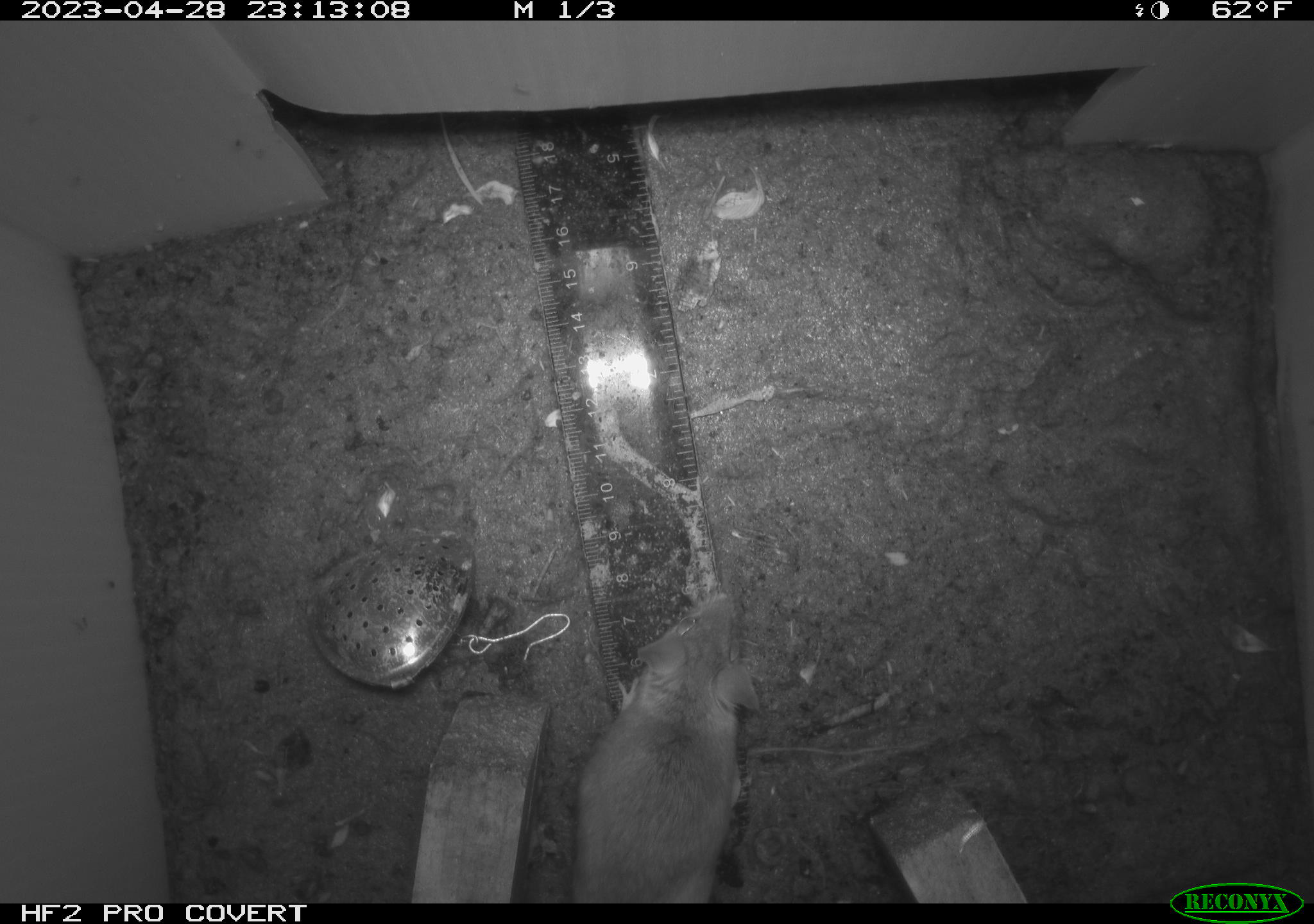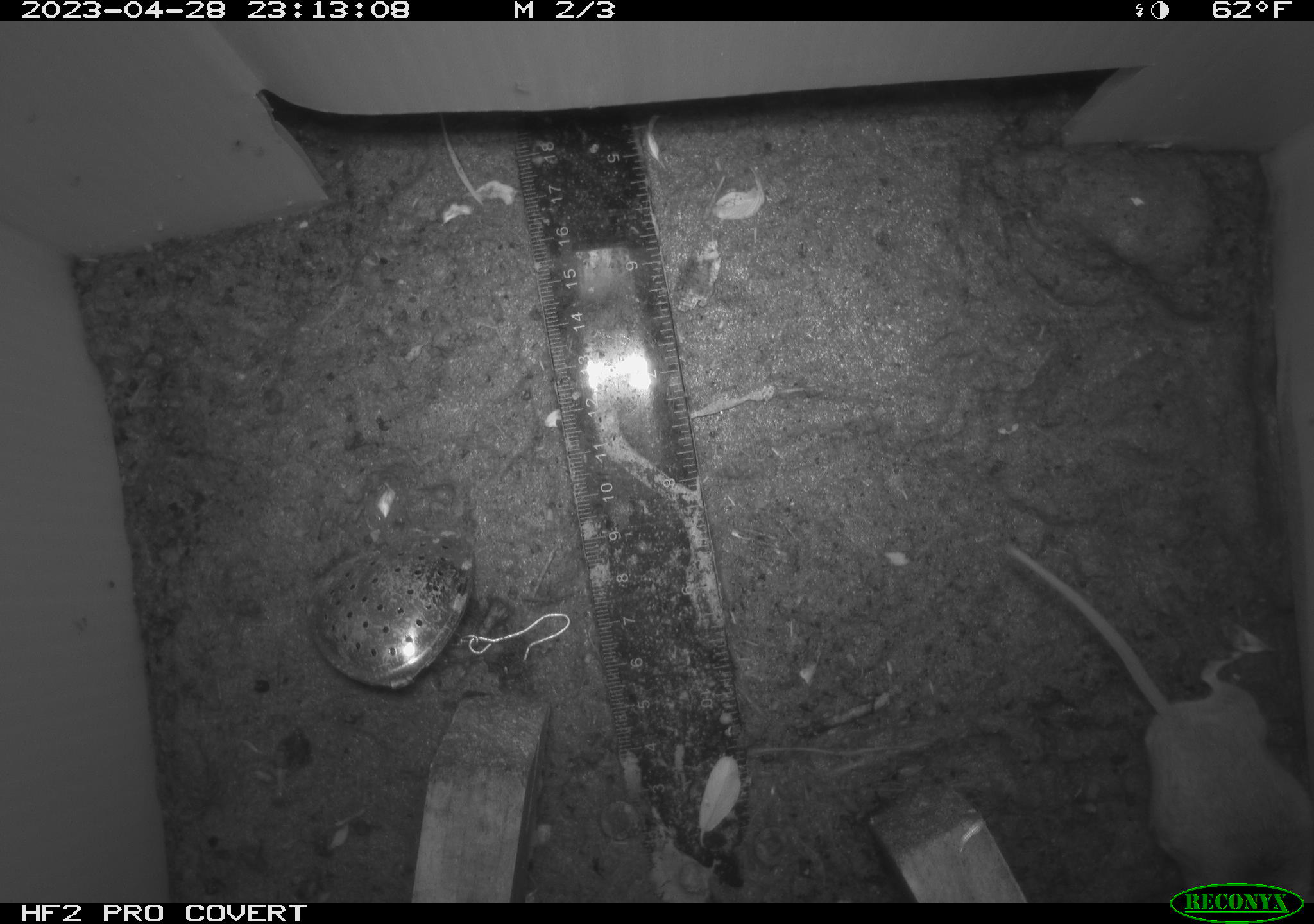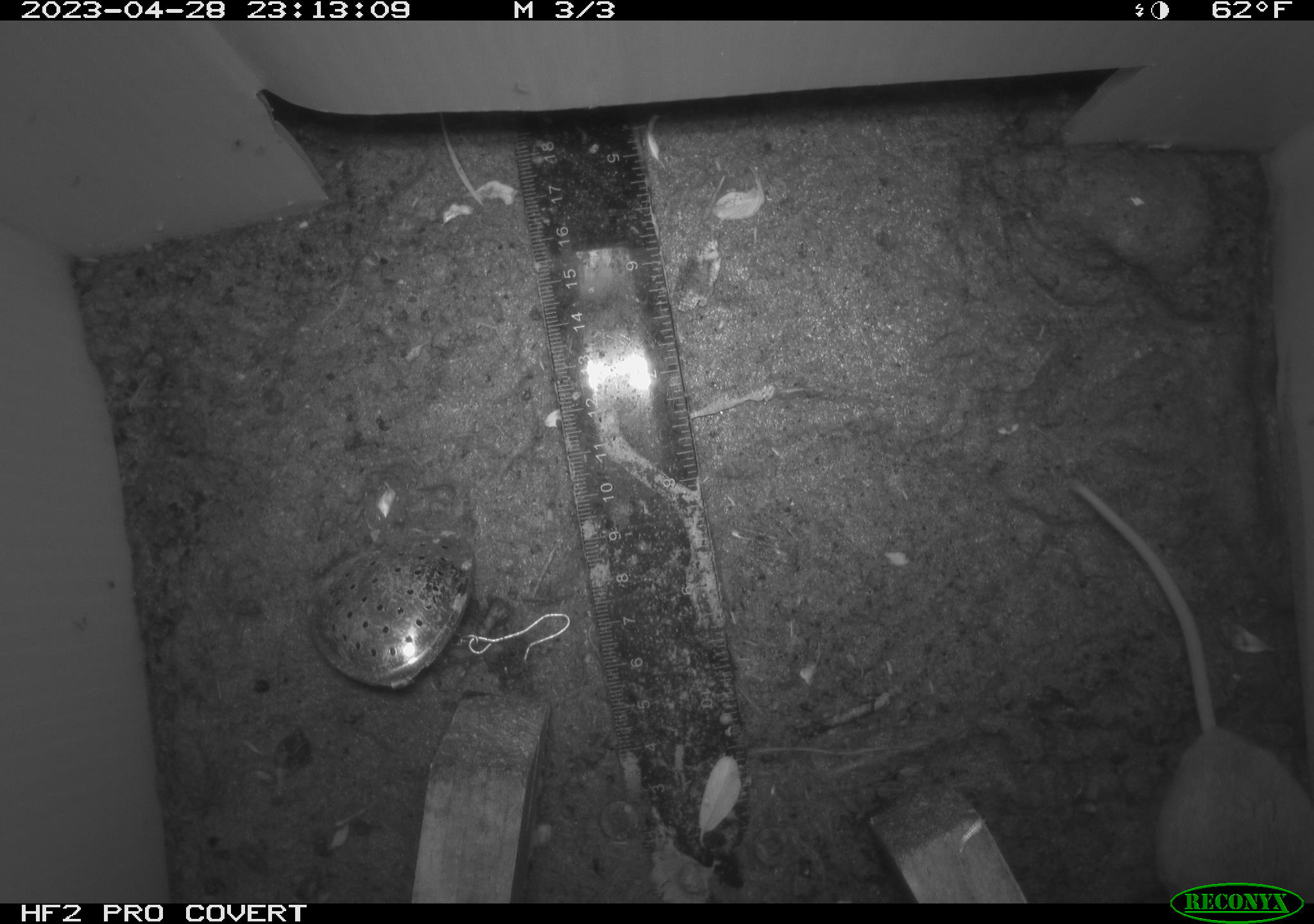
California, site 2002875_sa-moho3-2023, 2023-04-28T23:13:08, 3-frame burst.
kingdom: Animalia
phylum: Chordata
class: Mammalia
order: Rodentia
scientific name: Rodentia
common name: mouse species